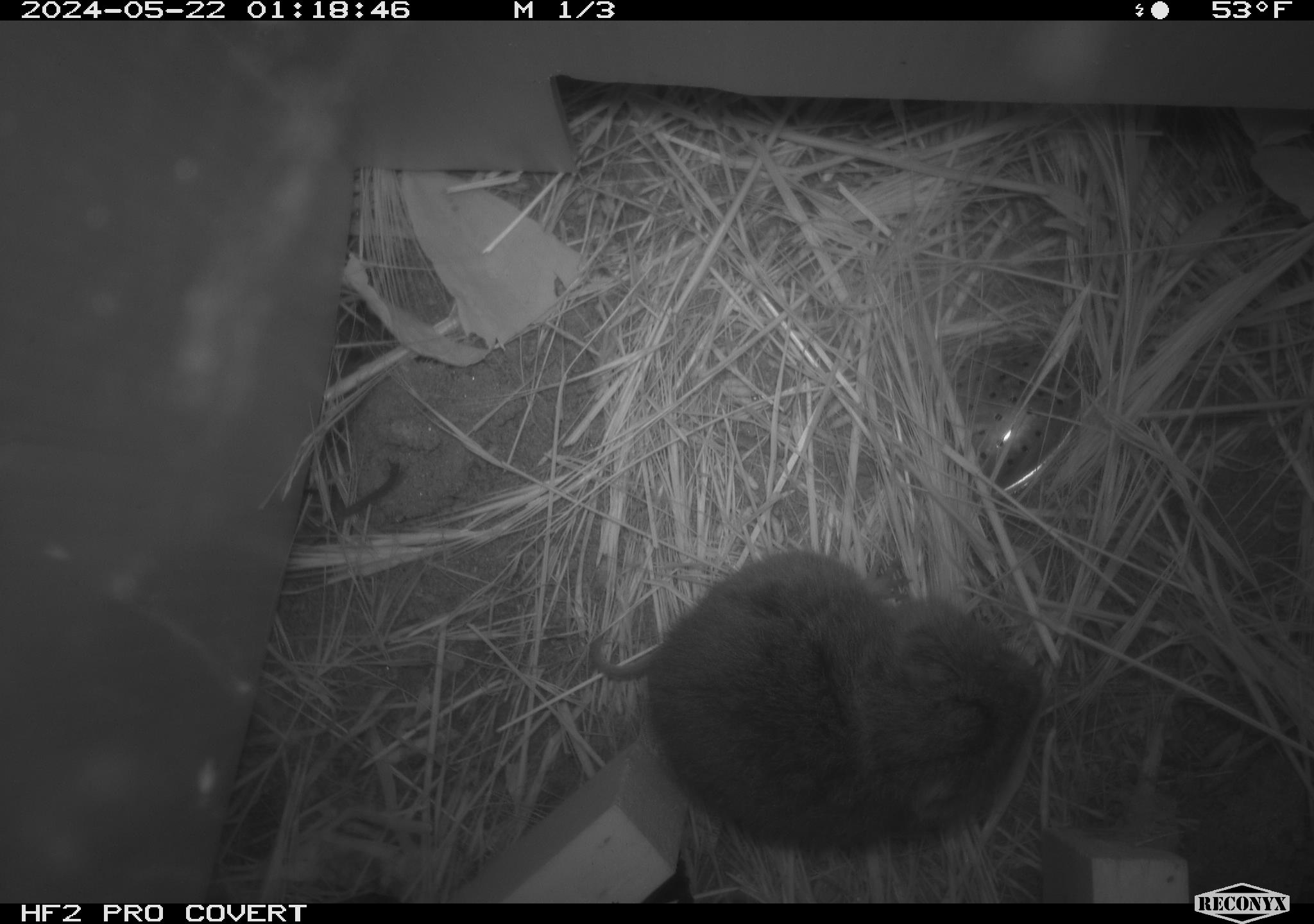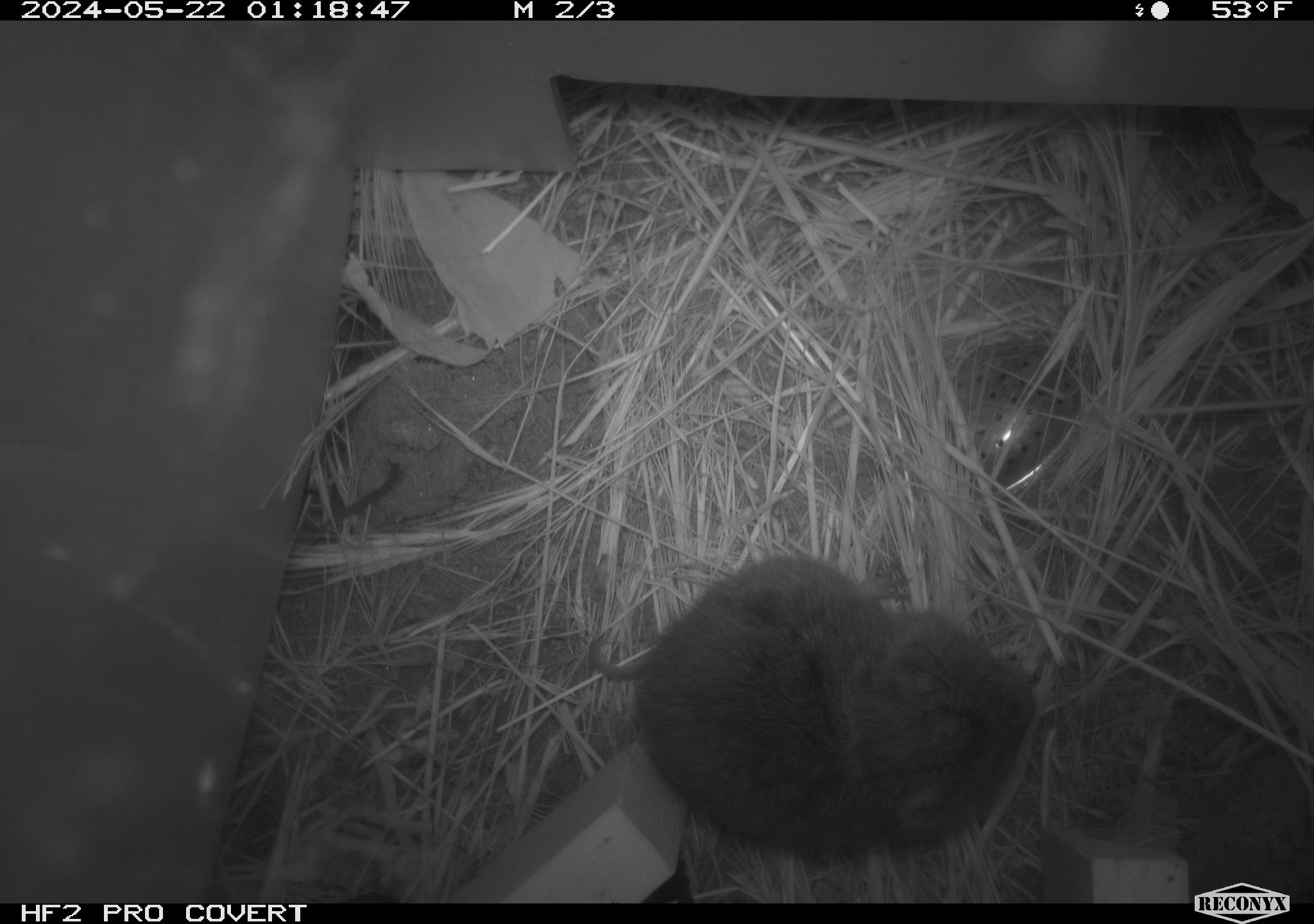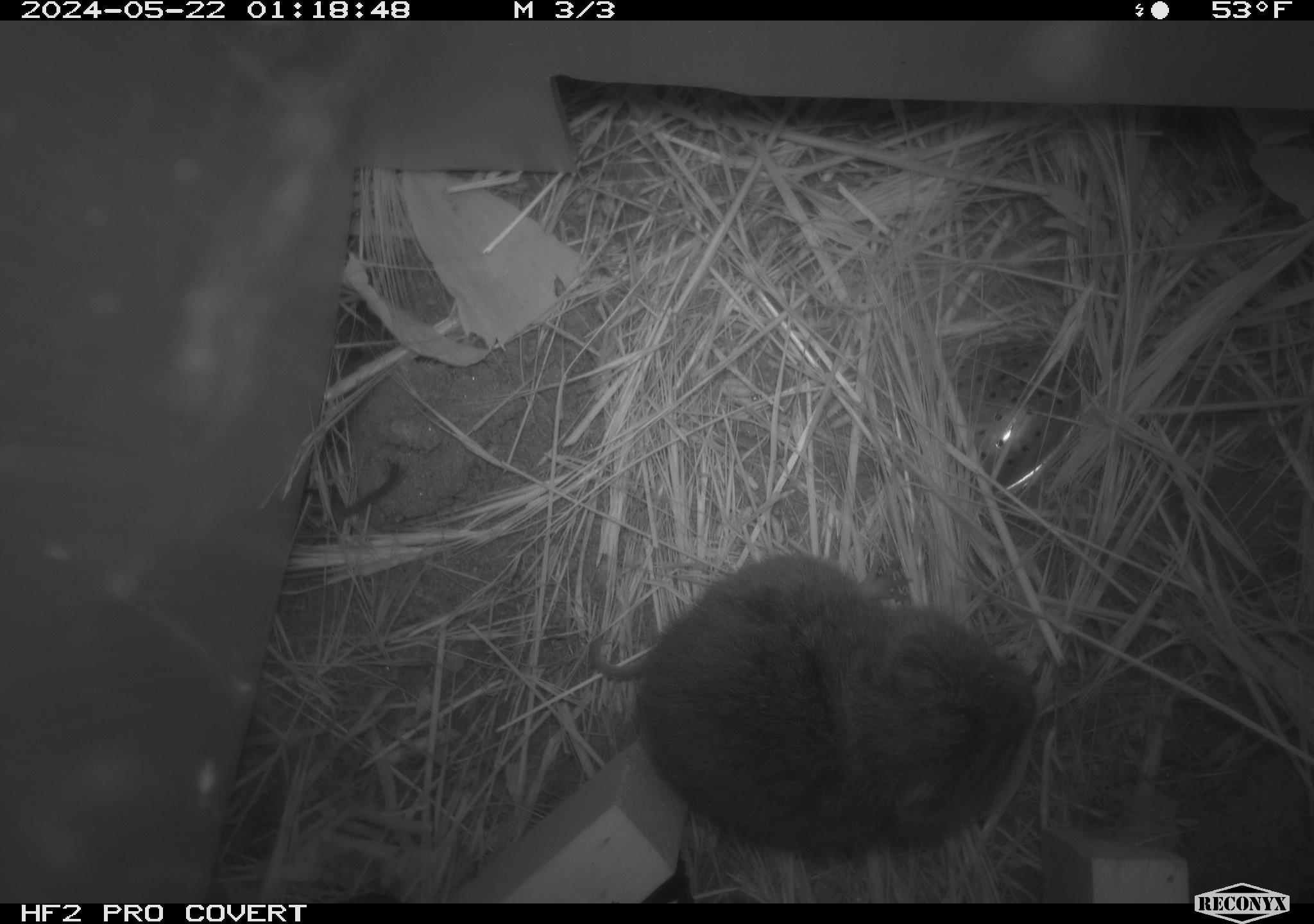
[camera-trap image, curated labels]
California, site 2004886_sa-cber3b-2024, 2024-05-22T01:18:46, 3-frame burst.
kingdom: Animalia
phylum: Chordata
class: Mammalia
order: Rodentia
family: Cricetidae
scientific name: Arvicolinae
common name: voles, lemmings, and muskrats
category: arvicolinae subfamily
Arvicolinae subfamily (voles, lemmings, and muskrats) (Arvicolinae).